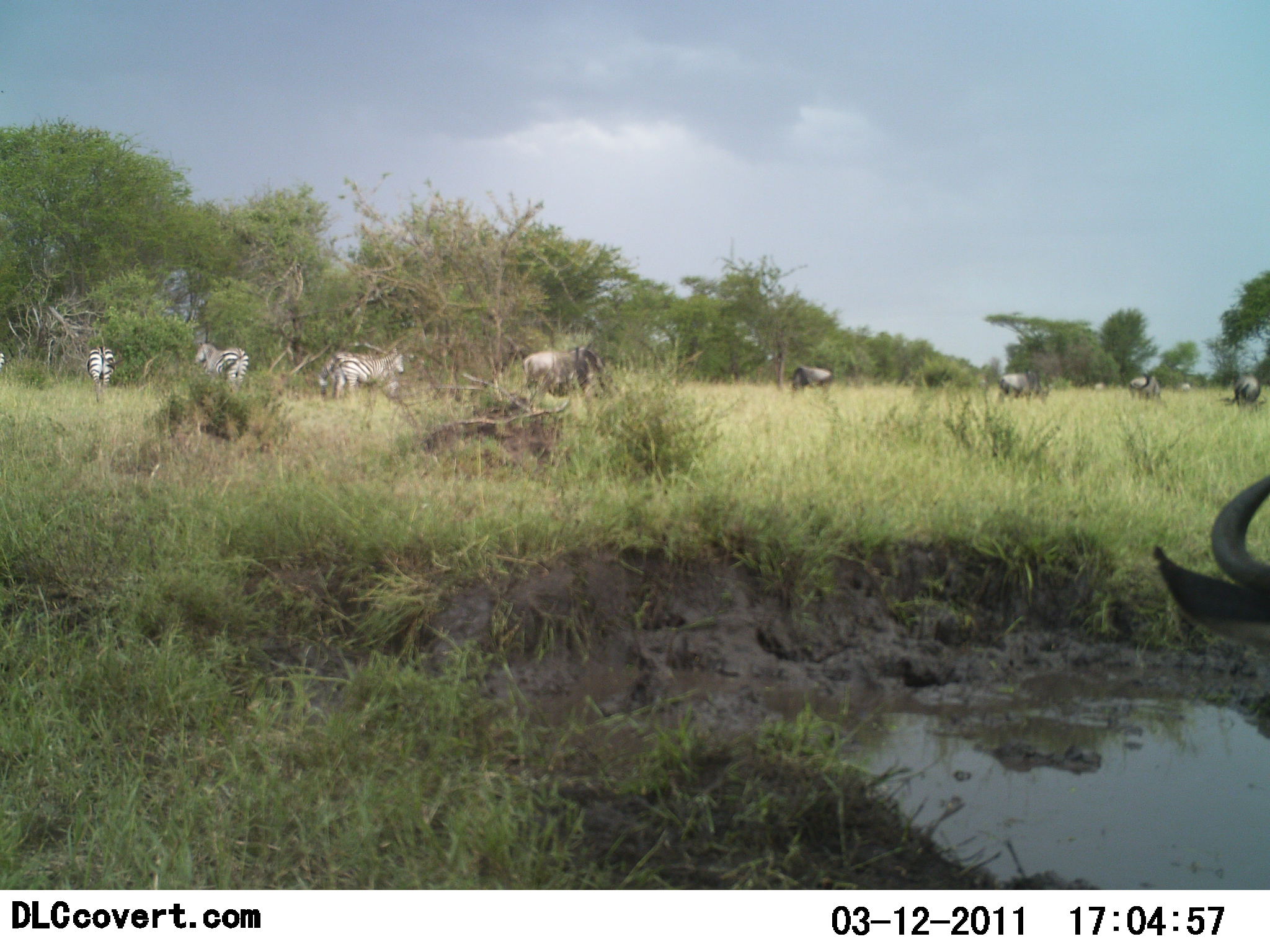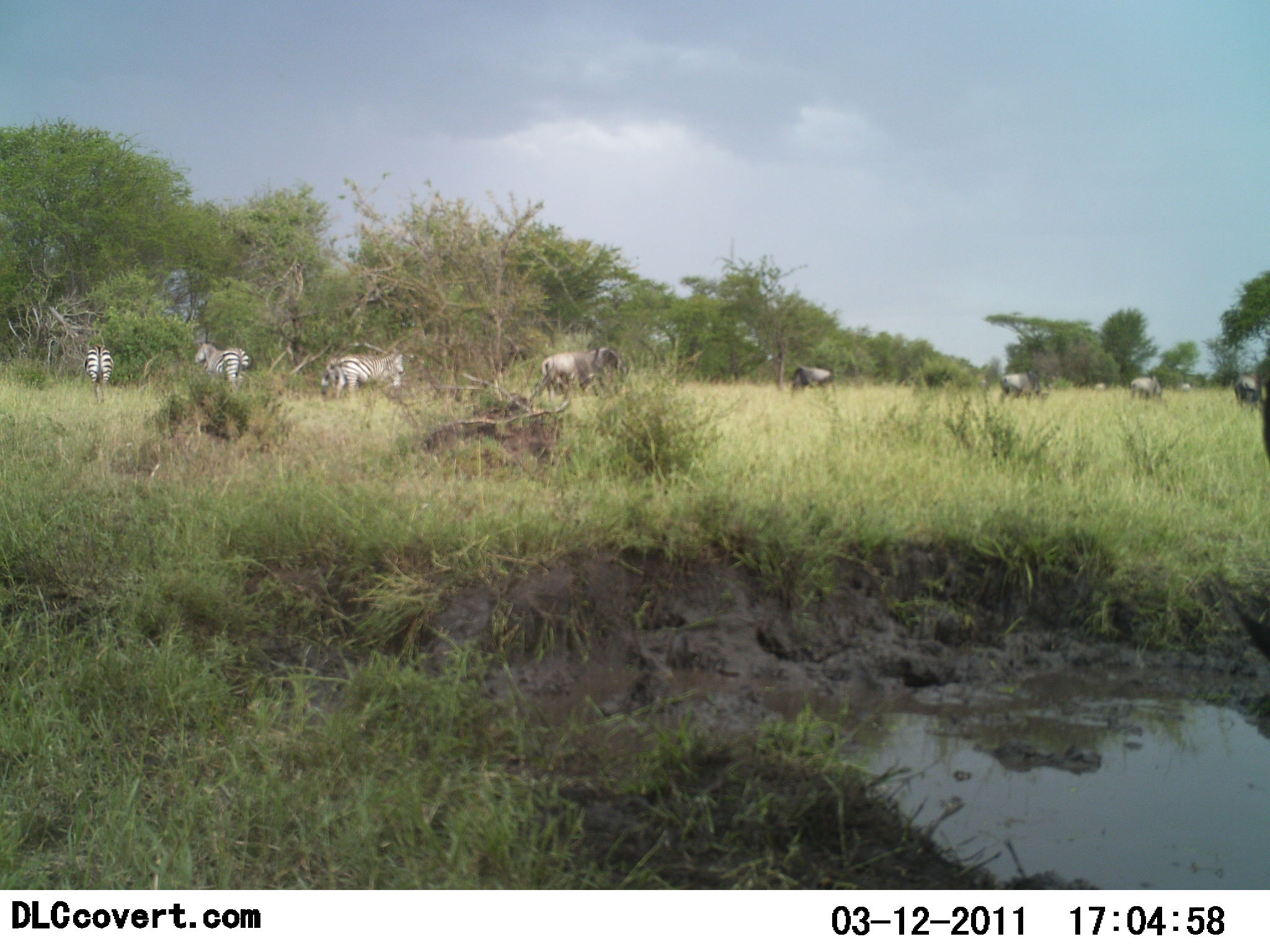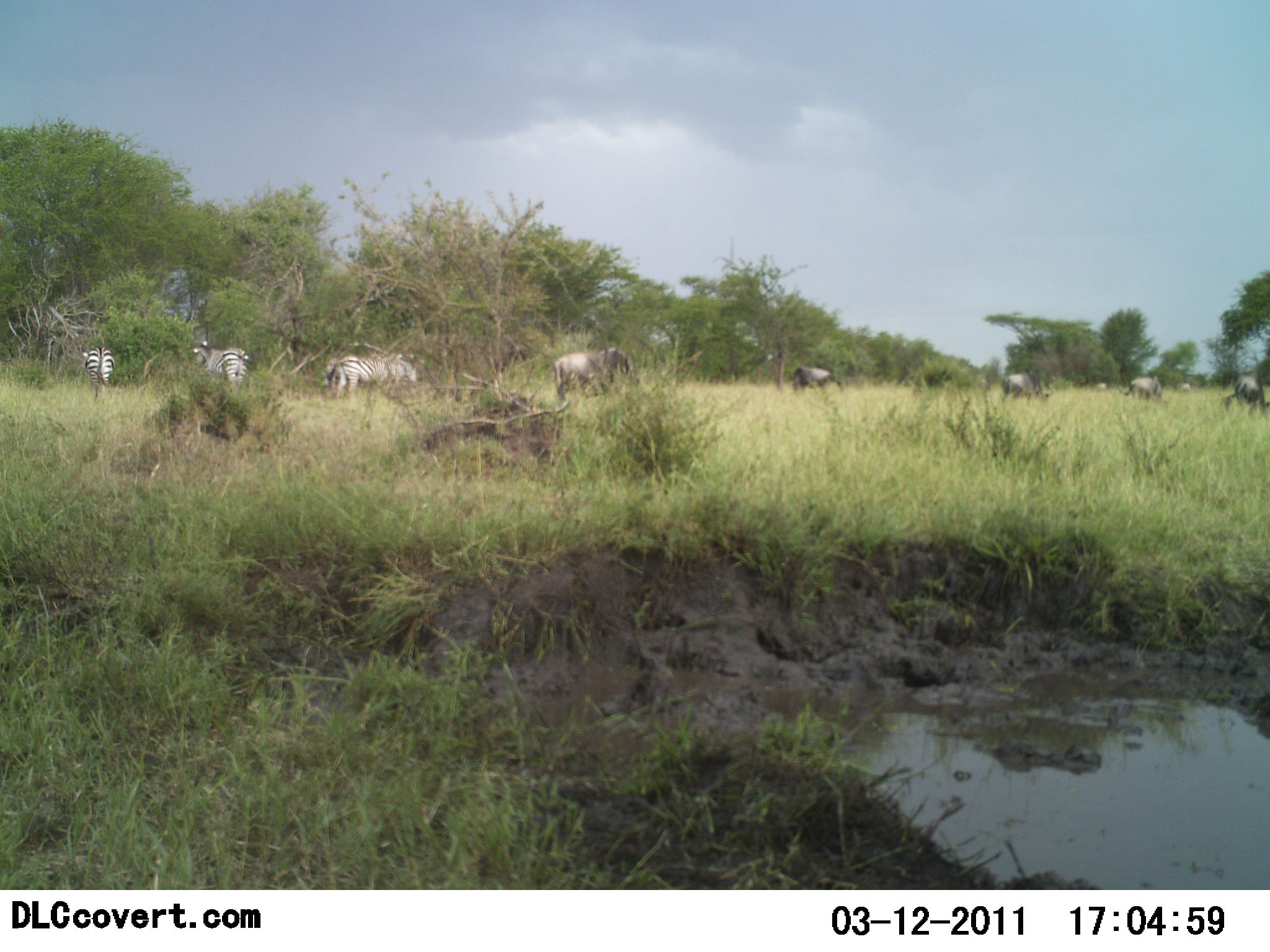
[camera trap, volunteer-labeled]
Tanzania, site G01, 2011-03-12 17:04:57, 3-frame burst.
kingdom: Animalia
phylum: Chordata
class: Mammalia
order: Artiodactyla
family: Bovidae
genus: Connochaetes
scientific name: Connochaetes taurinus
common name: blue wildebeest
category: wildebeest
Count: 8.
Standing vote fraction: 62%.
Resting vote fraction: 0%.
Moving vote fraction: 38%.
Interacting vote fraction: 0%.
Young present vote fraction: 0%.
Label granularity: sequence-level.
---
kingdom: Animalia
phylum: Chordata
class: Mammalia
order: Perissodactyla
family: Equidae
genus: Equus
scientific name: Equus quagga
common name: plains zebra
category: zebra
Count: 4.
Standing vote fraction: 87%.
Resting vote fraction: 0%.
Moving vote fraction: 27%.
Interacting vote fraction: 0%.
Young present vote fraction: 0%.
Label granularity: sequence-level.